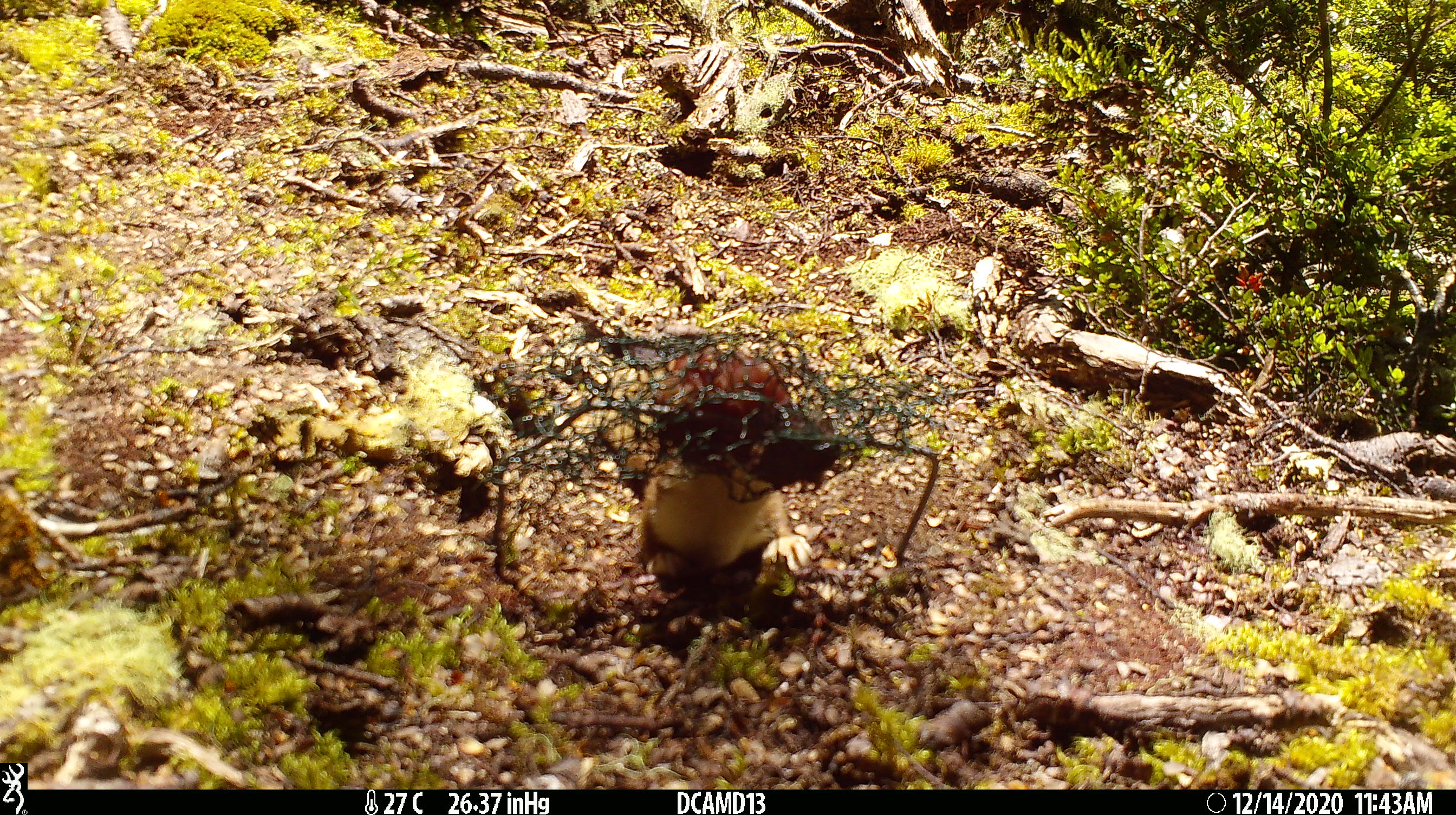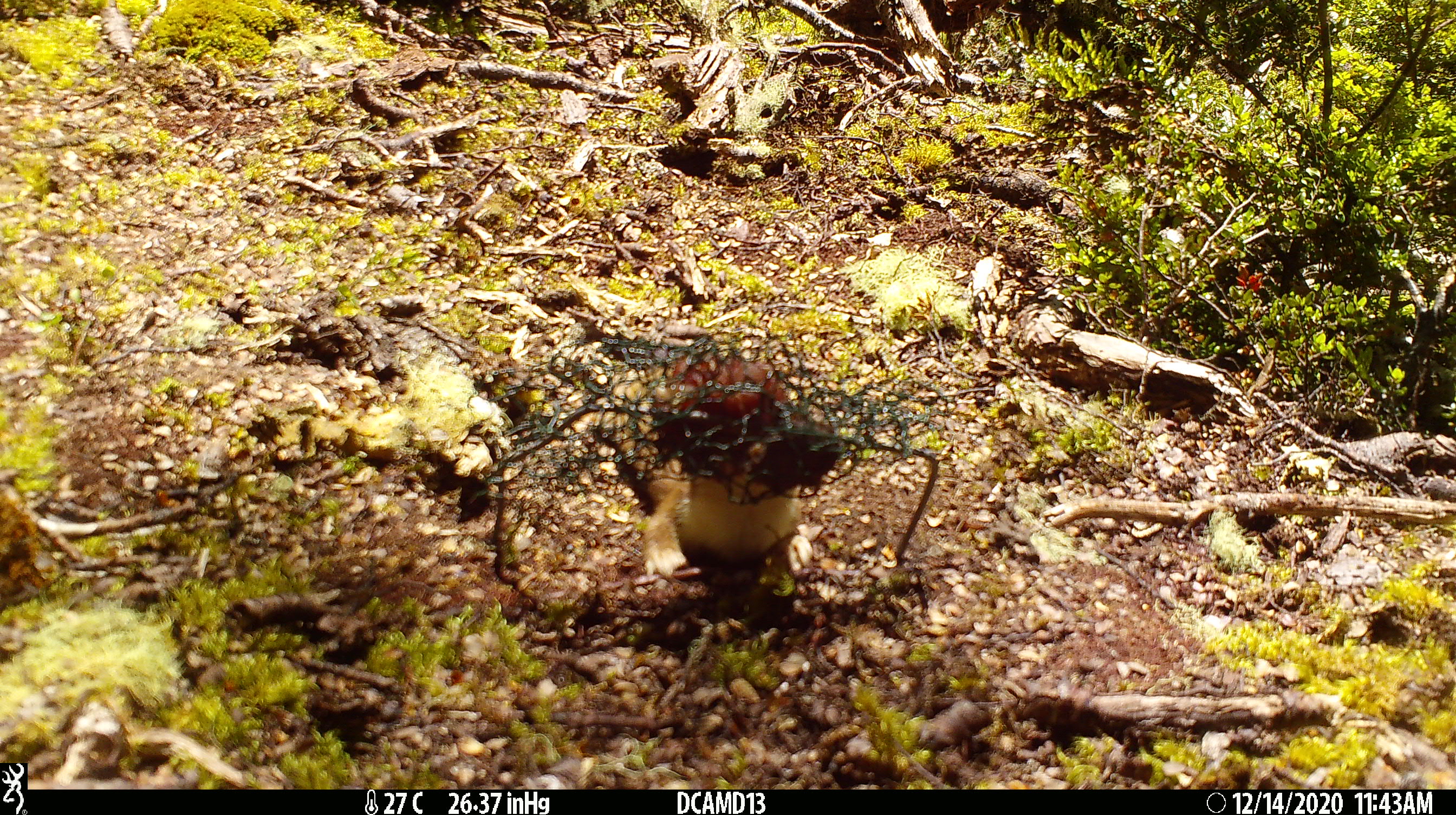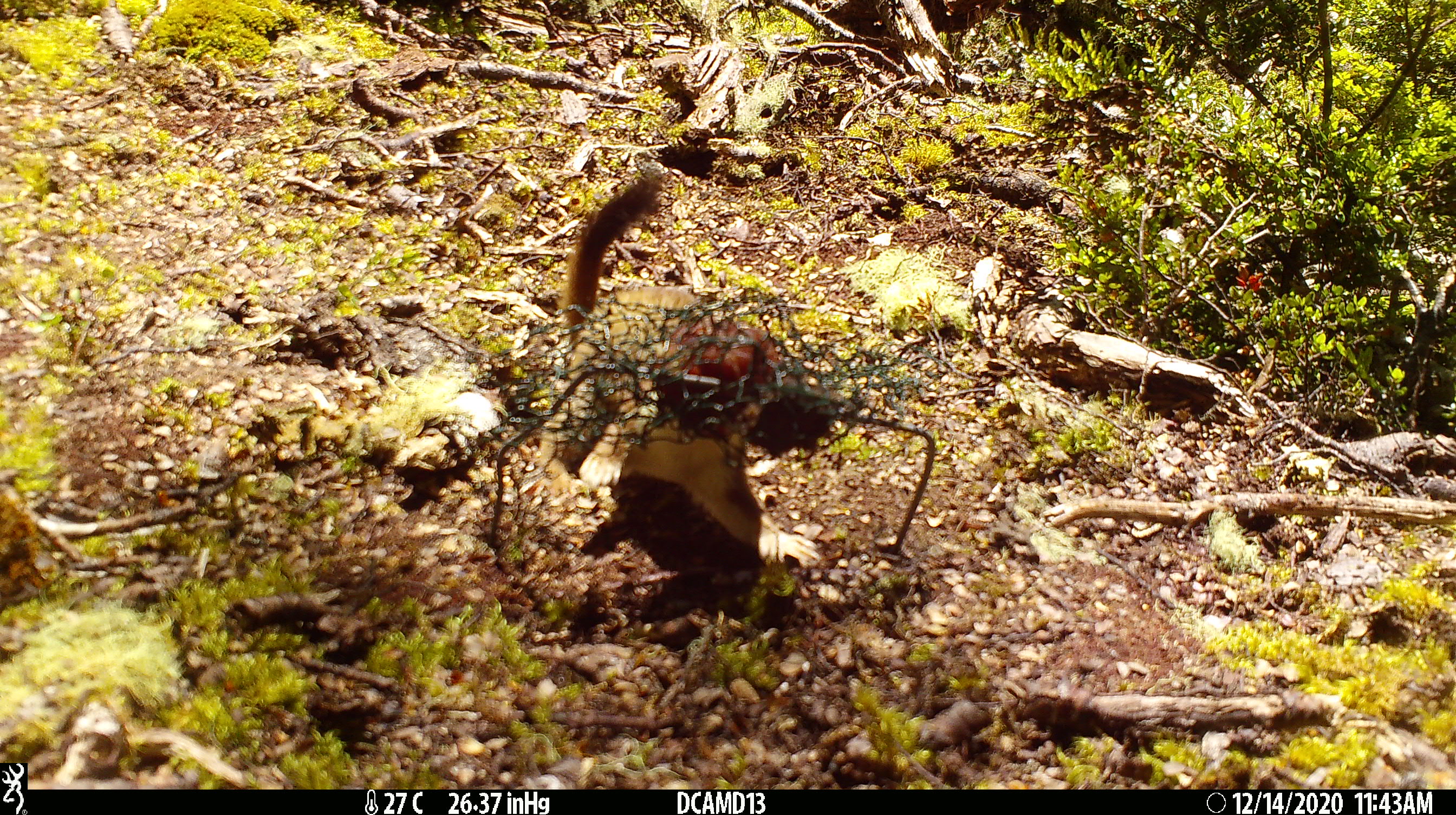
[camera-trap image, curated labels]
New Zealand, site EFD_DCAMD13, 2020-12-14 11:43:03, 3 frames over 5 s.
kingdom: Animalia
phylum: Chordata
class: Mammalia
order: Carnivora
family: Mustelidae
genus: Mustela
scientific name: Mustela erminea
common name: stoat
Stoat (Mustela erminea).